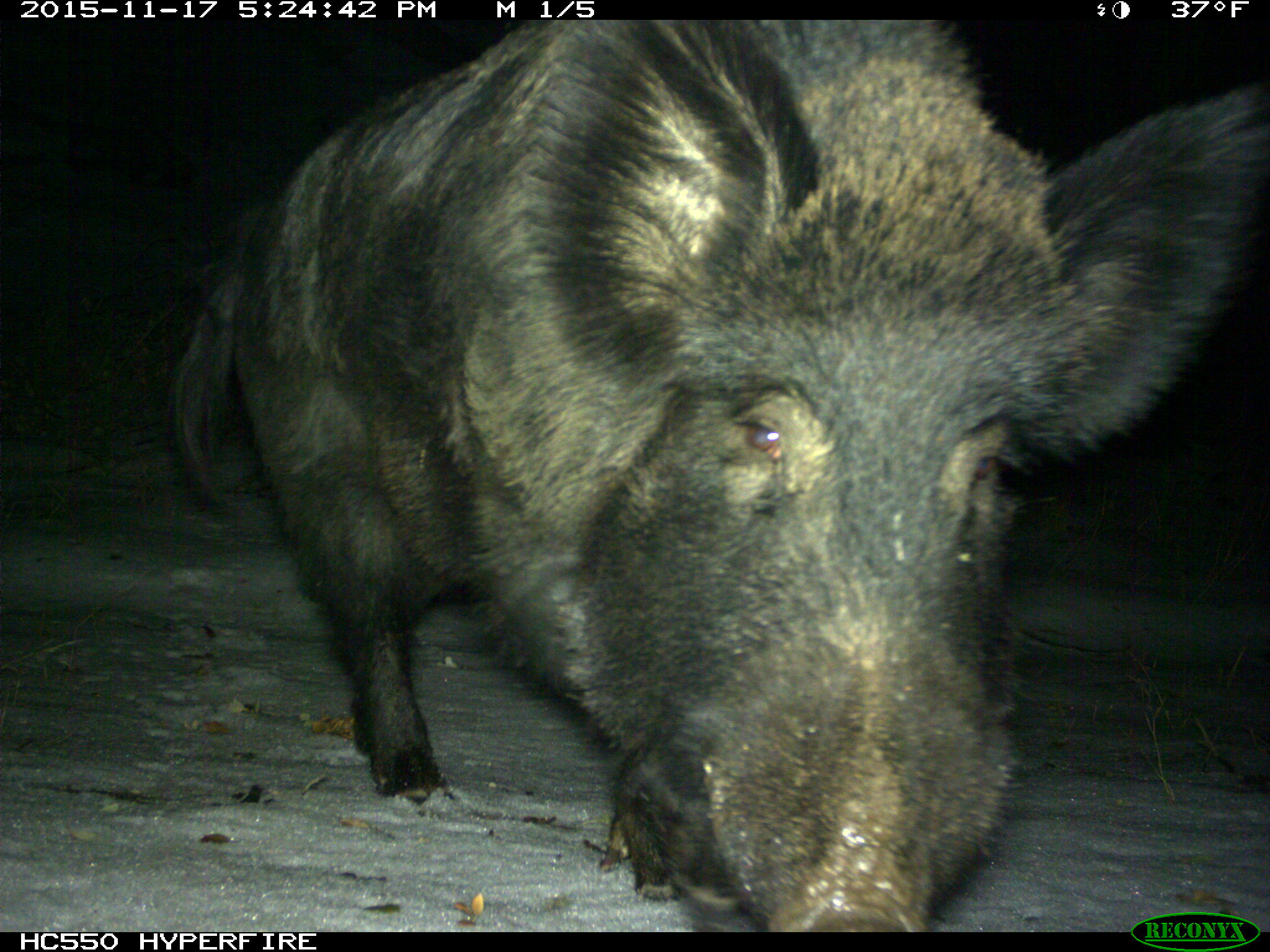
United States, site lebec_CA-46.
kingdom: Animalia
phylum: Chordata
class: Mammalia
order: Artiodactyla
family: Suidae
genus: Sus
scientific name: Sus scrofa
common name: wild boar